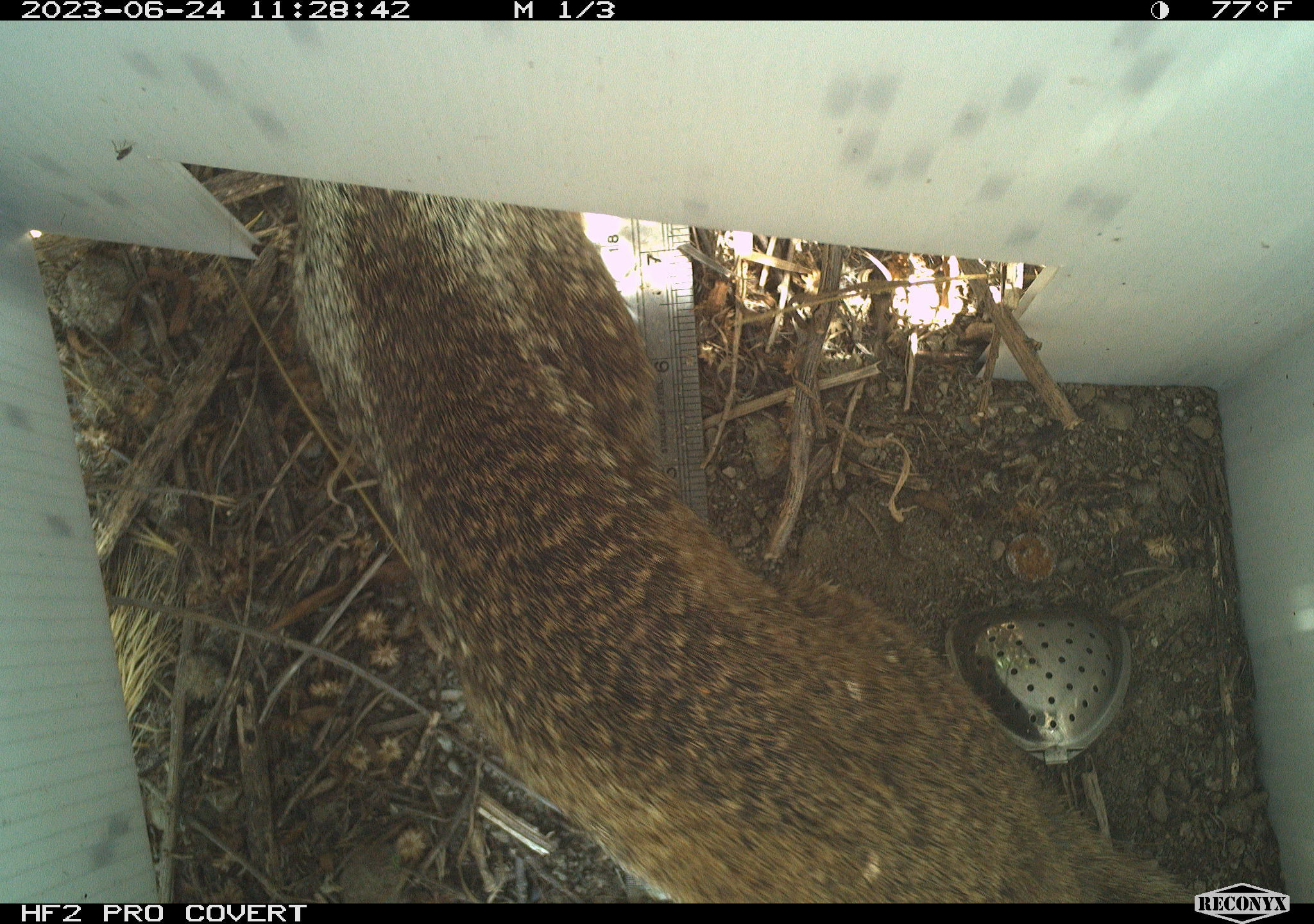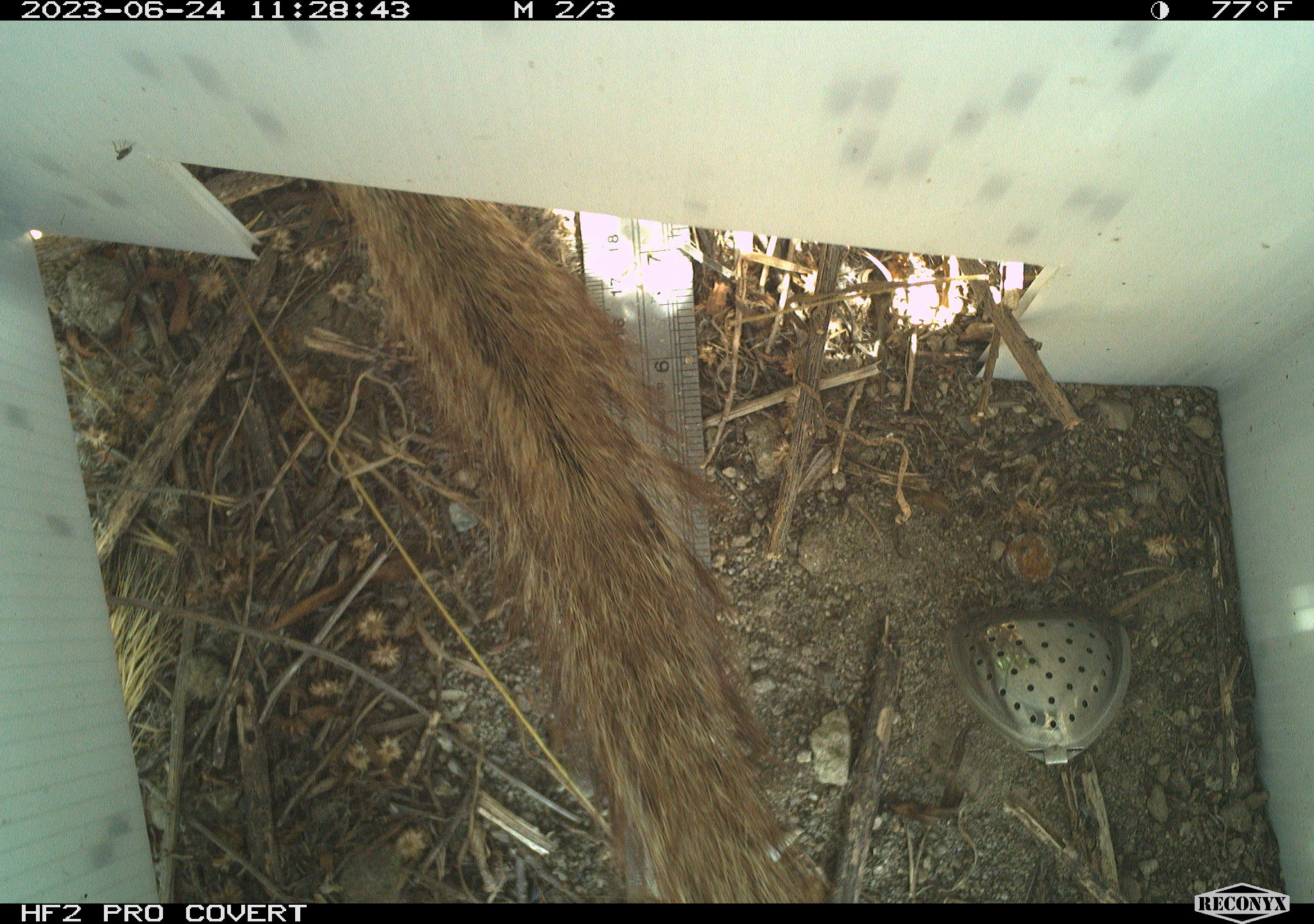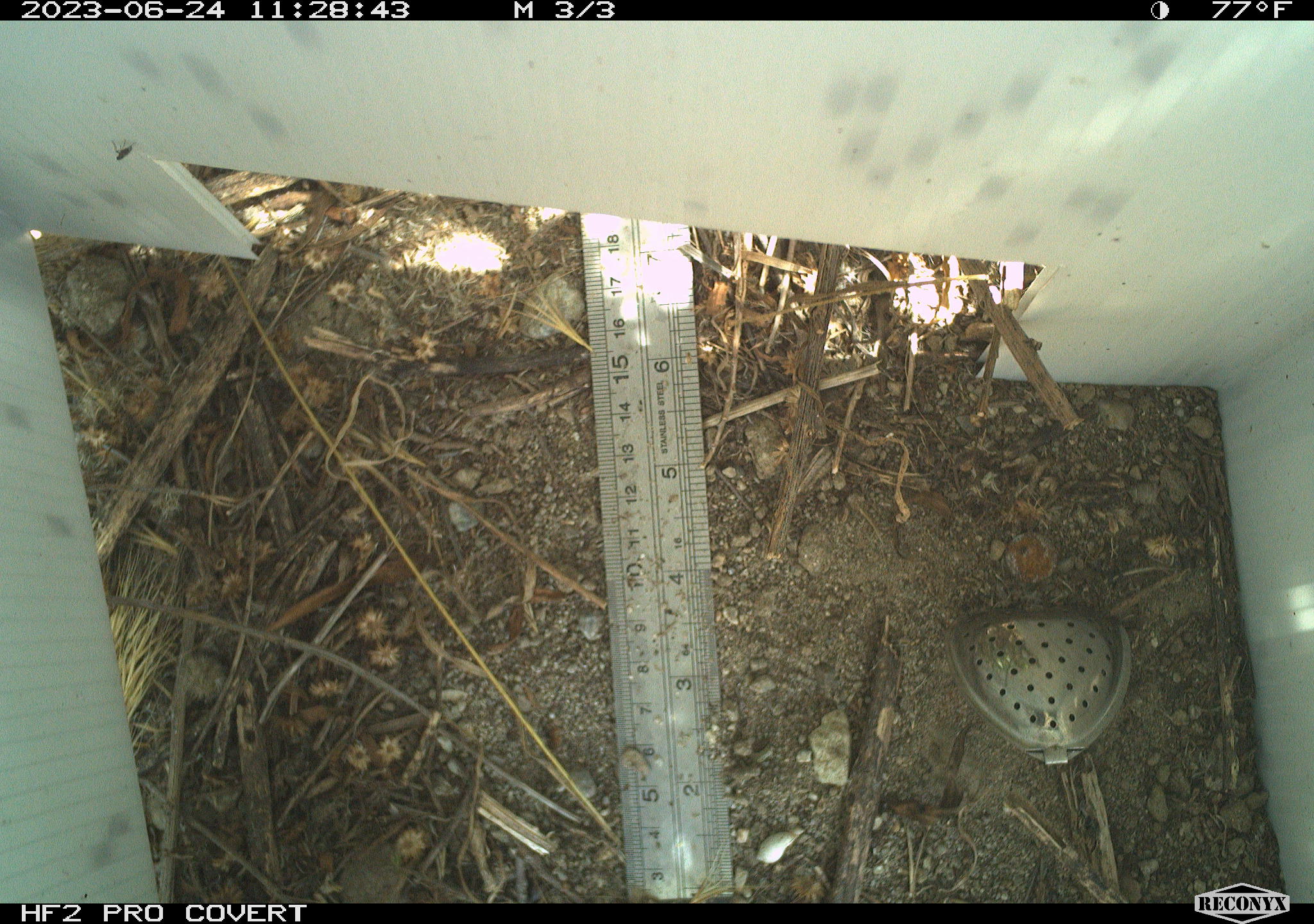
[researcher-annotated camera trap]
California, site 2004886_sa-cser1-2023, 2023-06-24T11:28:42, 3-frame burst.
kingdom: Animalia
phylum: Chordata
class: Mammalia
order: Rodentia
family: Sciuridae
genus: Otospermophilus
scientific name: Otospermophilus beecheyi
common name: california ground squirrel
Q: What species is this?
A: California ground squirrel (Otospermophilus beecheyi).